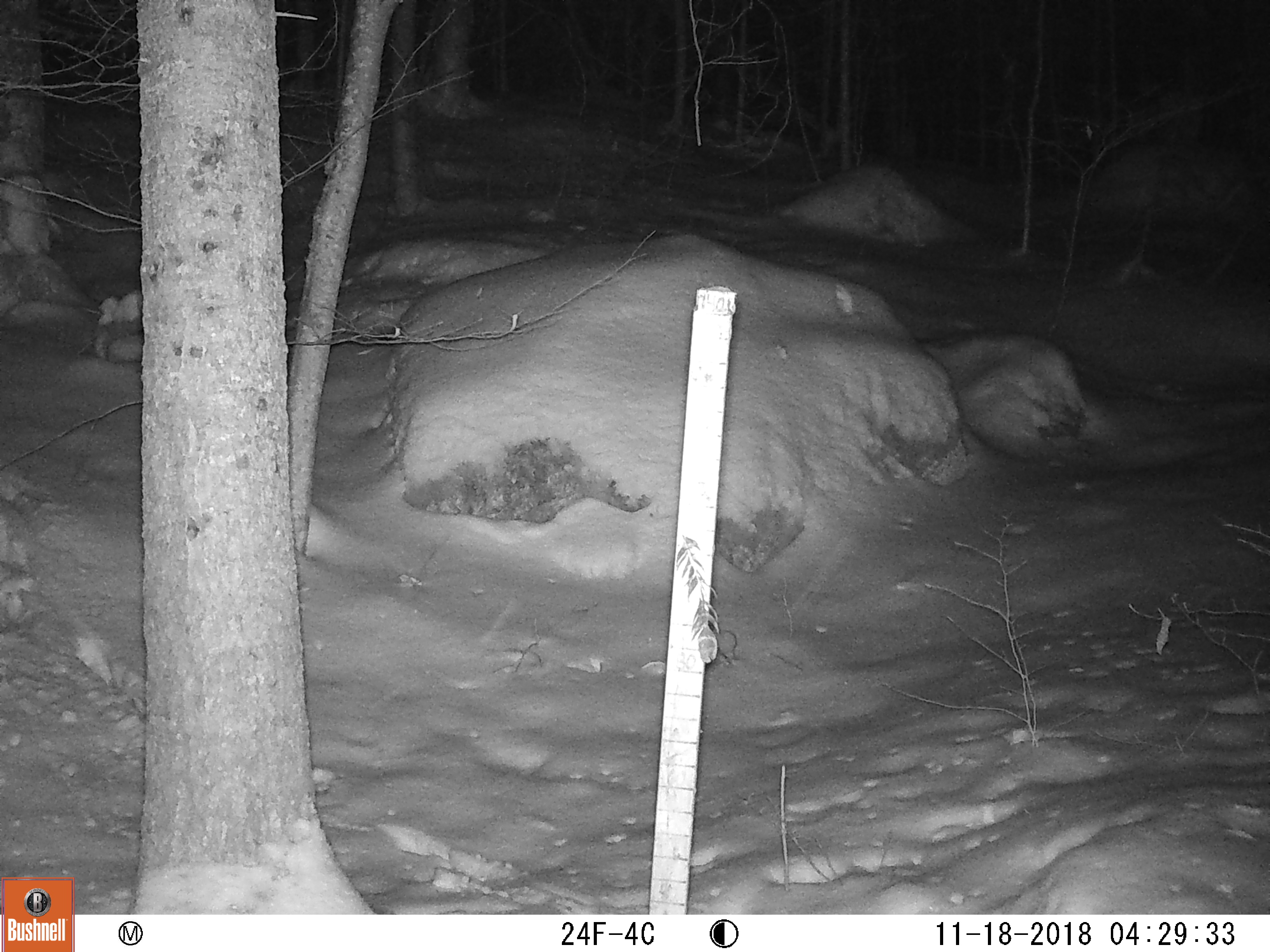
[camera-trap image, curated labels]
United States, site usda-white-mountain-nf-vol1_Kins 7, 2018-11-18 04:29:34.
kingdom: Animalia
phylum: Chordata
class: Mammalia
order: Artiodactyla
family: Cervidae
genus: Odocoileus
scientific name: Odocoileus virginianus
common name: white-tailed deer